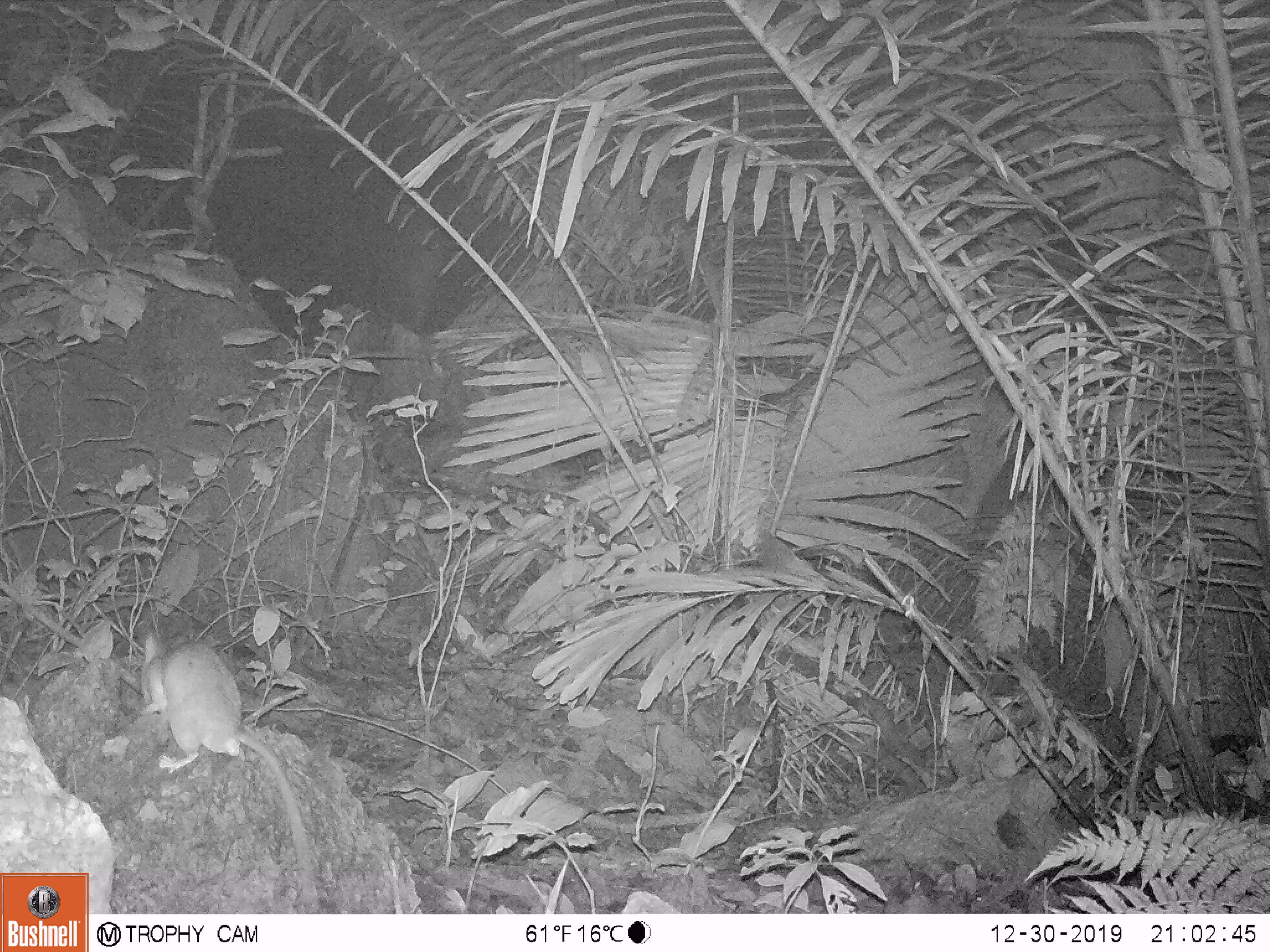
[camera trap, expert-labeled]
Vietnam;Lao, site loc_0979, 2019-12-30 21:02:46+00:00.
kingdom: Animalia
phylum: Chordata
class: Mammalia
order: Rodentia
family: Muridae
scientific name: Muridae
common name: old-world mice and rats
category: unidentified murid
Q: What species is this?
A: Unidentified murid (old-world mice and rats) (Muridae).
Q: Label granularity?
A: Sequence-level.